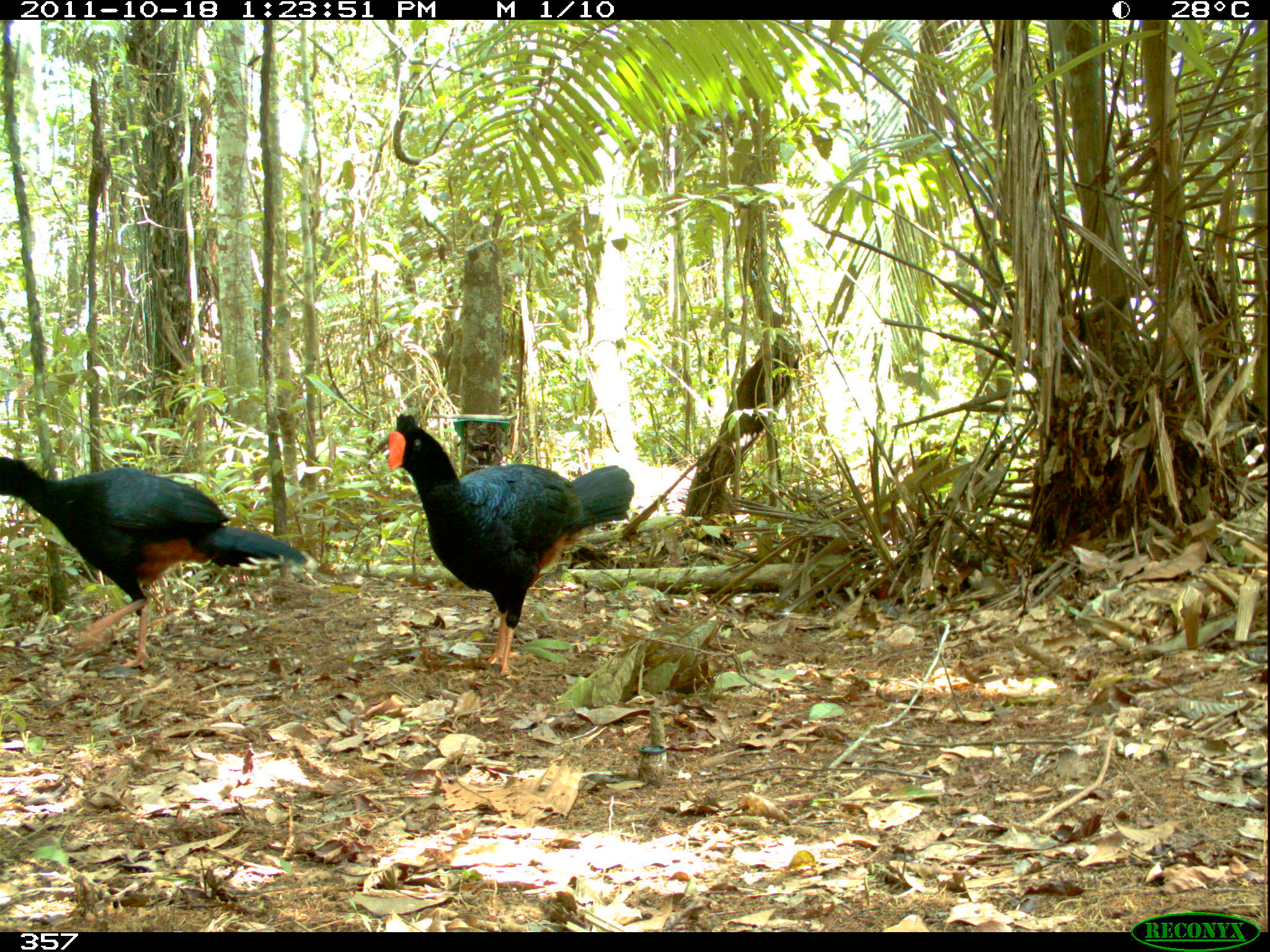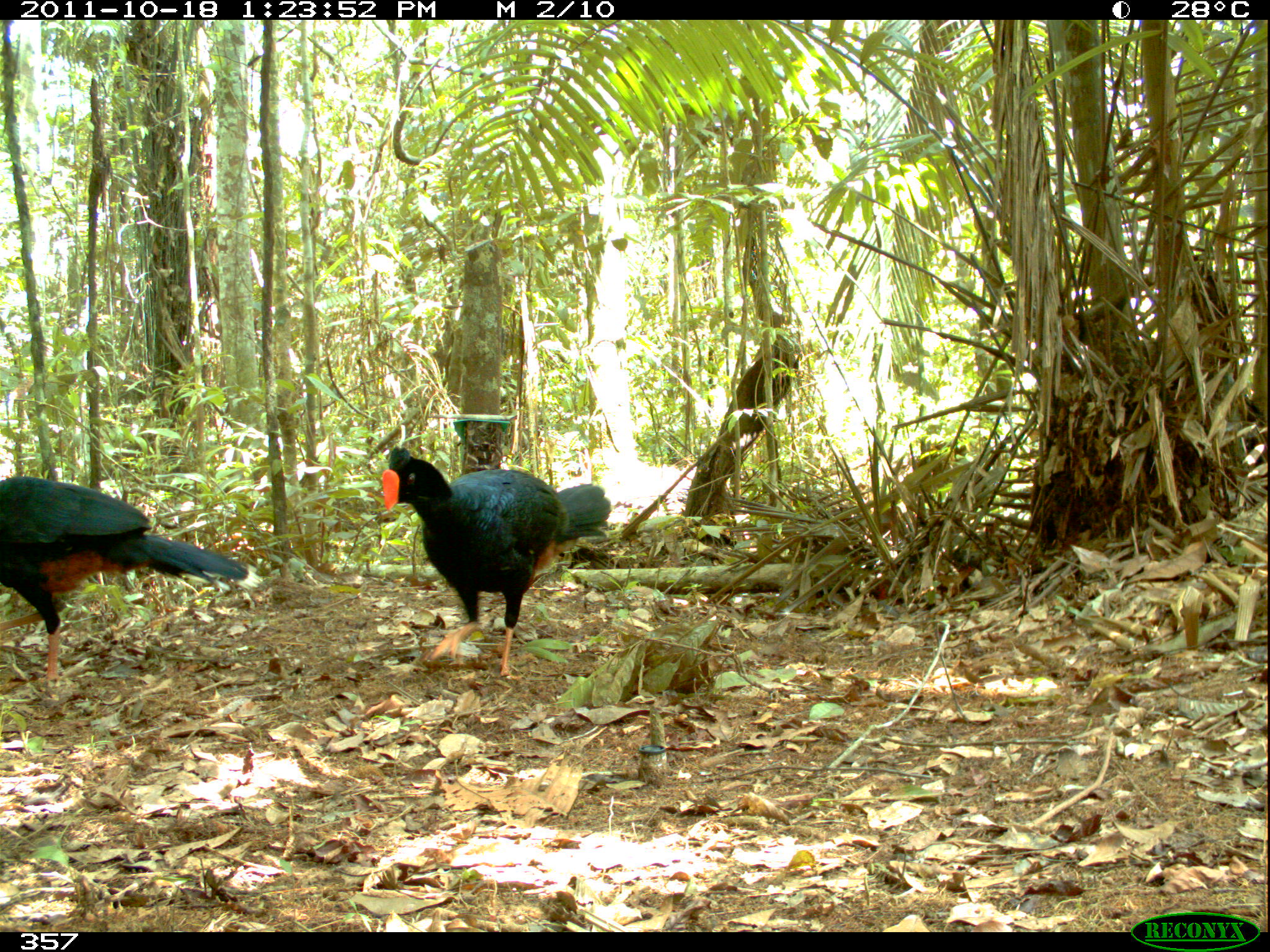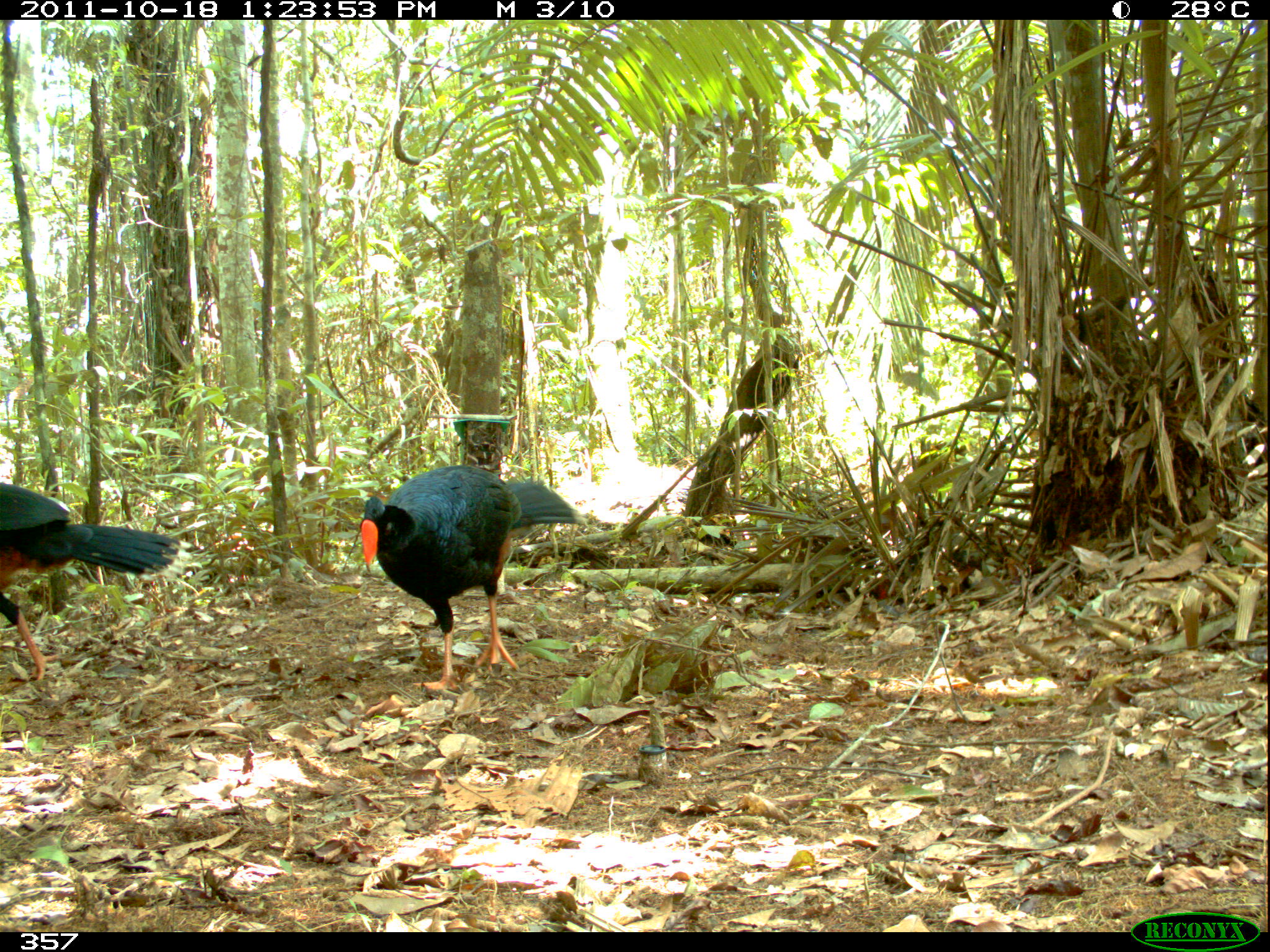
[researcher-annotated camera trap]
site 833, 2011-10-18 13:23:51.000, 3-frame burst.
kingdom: Animalia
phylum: Chordata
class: Aves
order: Galliformes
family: Cracidae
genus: Mitu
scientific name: Mitu tuberosum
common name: razor-billed curassow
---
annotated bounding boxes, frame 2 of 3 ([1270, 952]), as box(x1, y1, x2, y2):
mitu tuberosum: box(378, 443, 613, 681); box(1, 475, 250, 687)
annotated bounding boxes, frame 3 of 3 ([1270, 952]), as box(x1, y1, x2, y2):
mitu tuberosum: box(359, 463, 585, 689); box(0, 478, 181, 680)